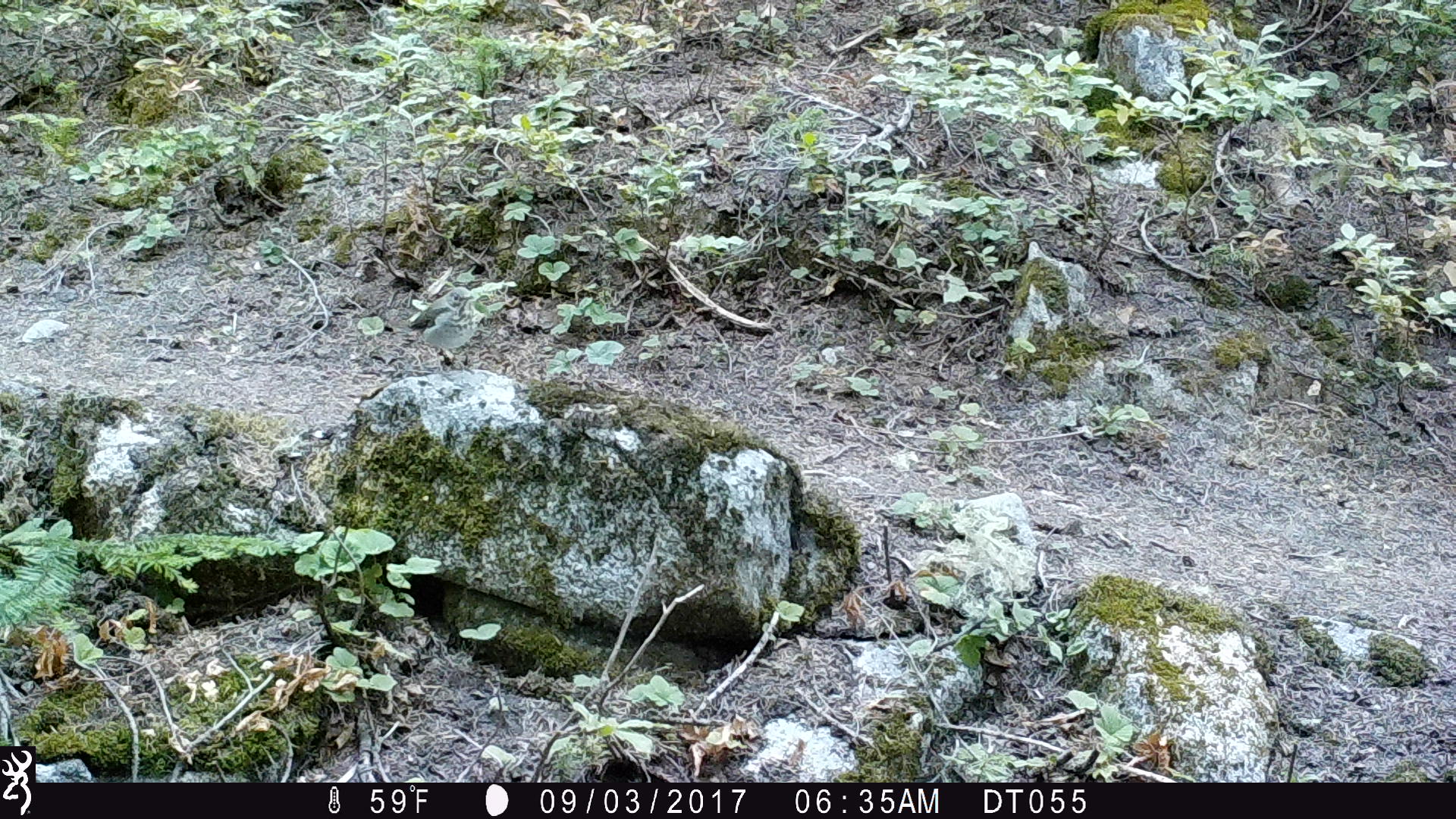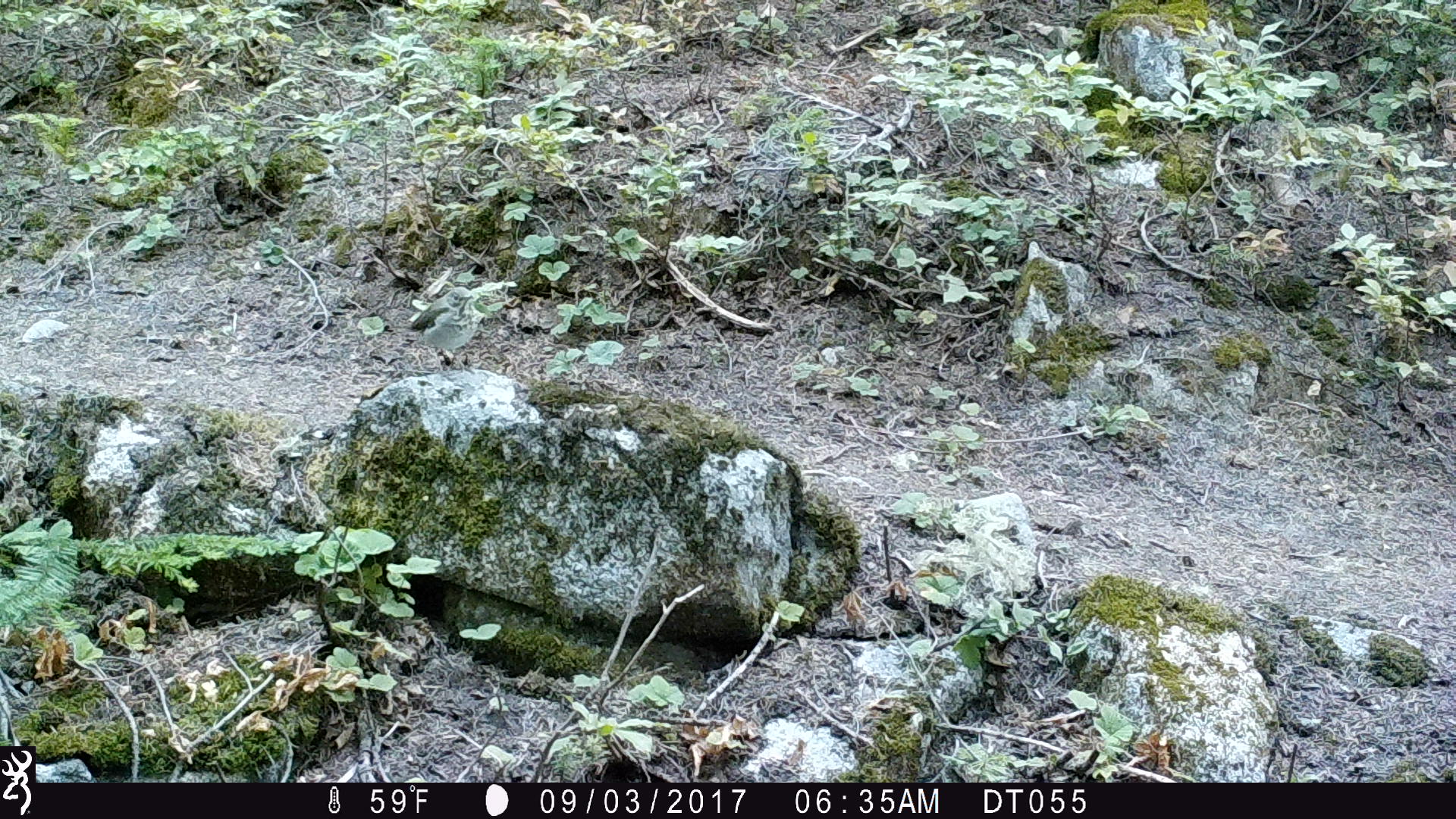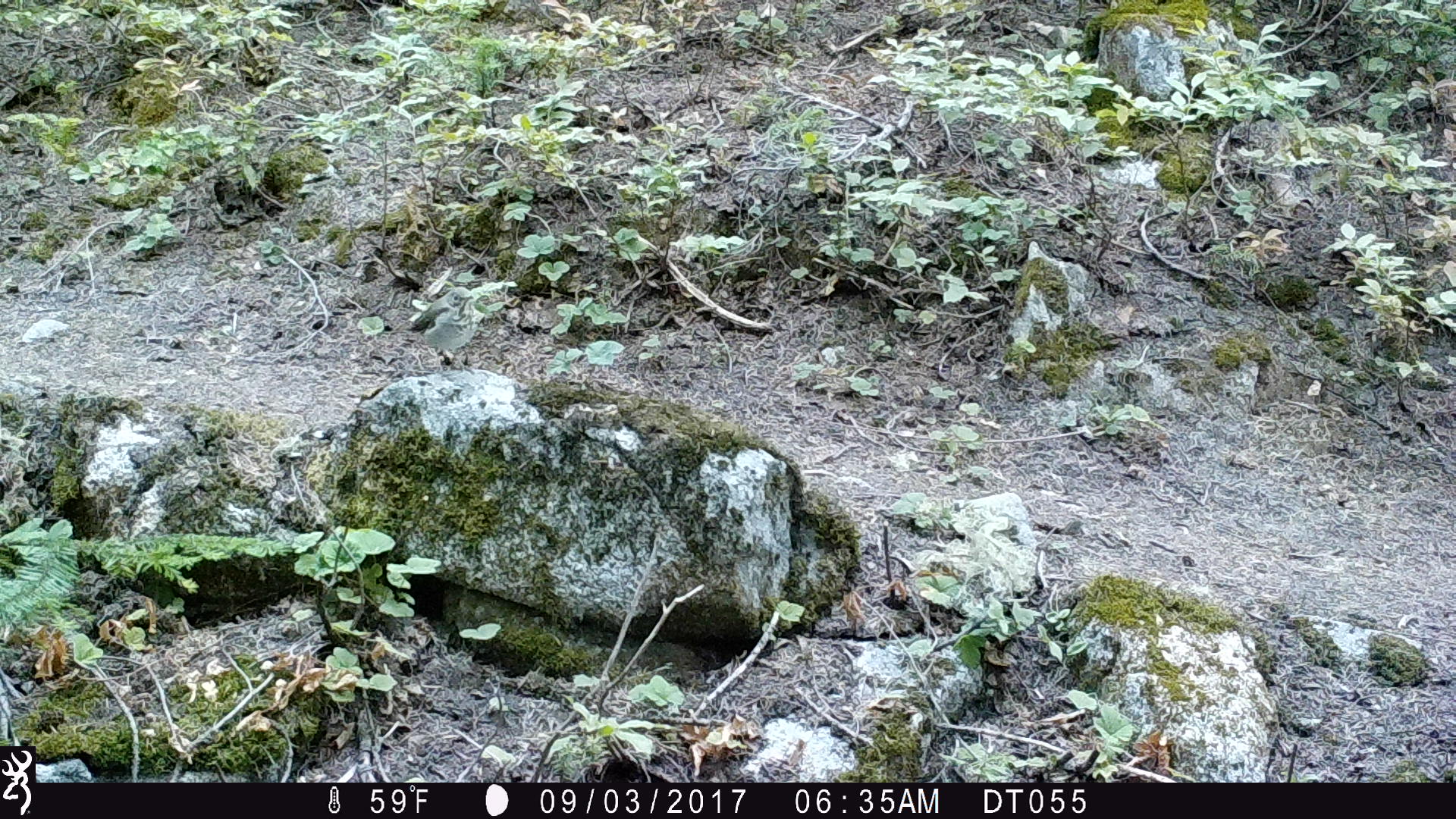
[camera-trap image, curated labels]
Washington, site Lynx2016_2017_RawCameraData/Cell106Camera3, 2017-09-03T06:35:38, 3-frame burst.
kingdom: Animalia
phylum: Chordata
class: Aves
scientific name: Aves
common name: birds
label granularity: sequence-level